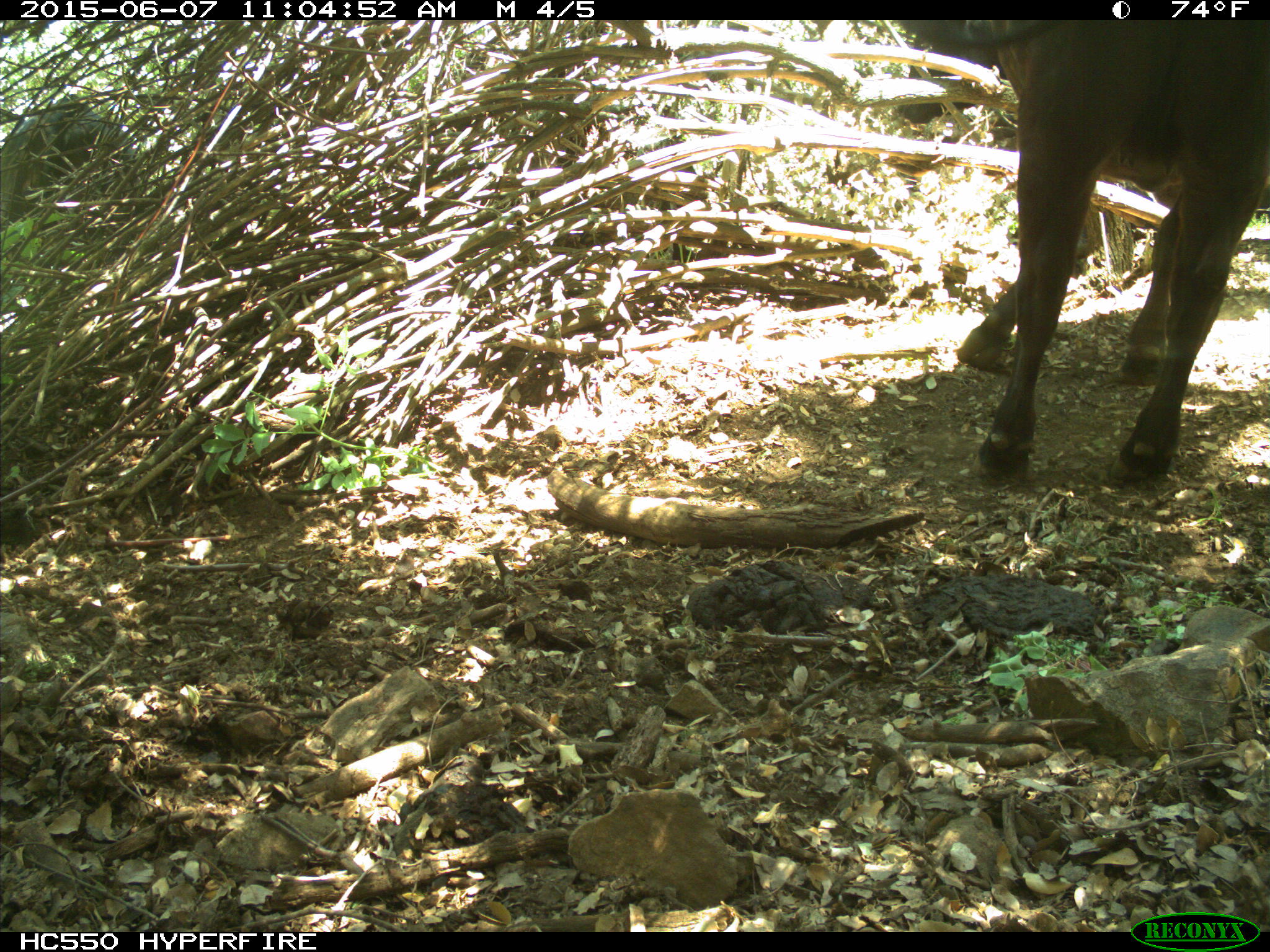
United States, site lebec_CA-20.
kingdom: Animalia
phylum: Chordata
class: Mammalia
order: Artiodactyla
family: Bovidae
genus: Bos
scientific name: Bos taurus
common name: domestic cow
Bos taurus (domestic cow).